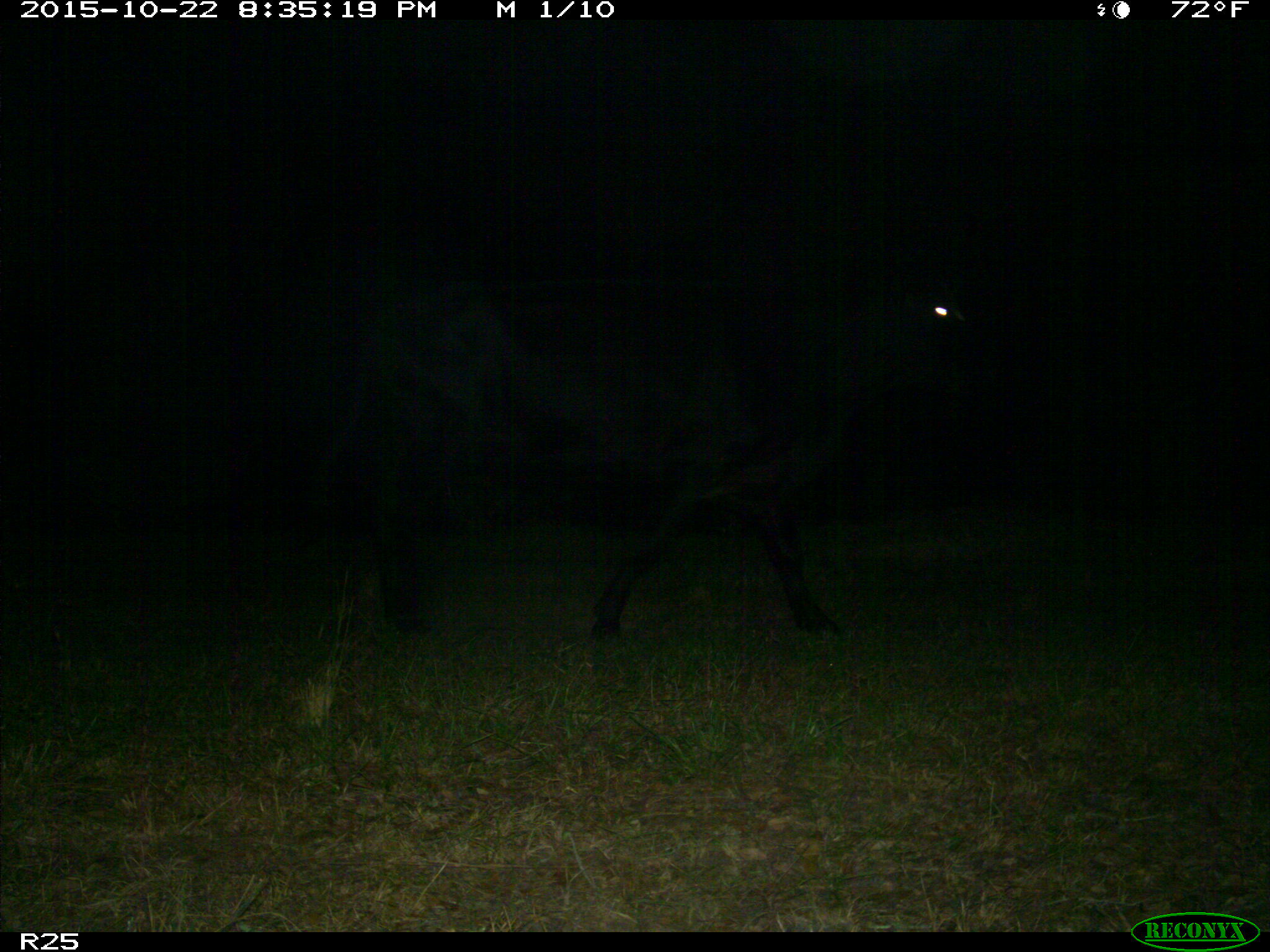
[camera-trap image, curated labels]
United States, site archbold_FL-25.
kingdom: Animalia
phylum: Chordata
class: Mammalia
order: Artiodactyla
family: Bovidae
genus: Bos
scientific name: Bos taurus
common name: domestic cow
Bos taurus (domestic cow).